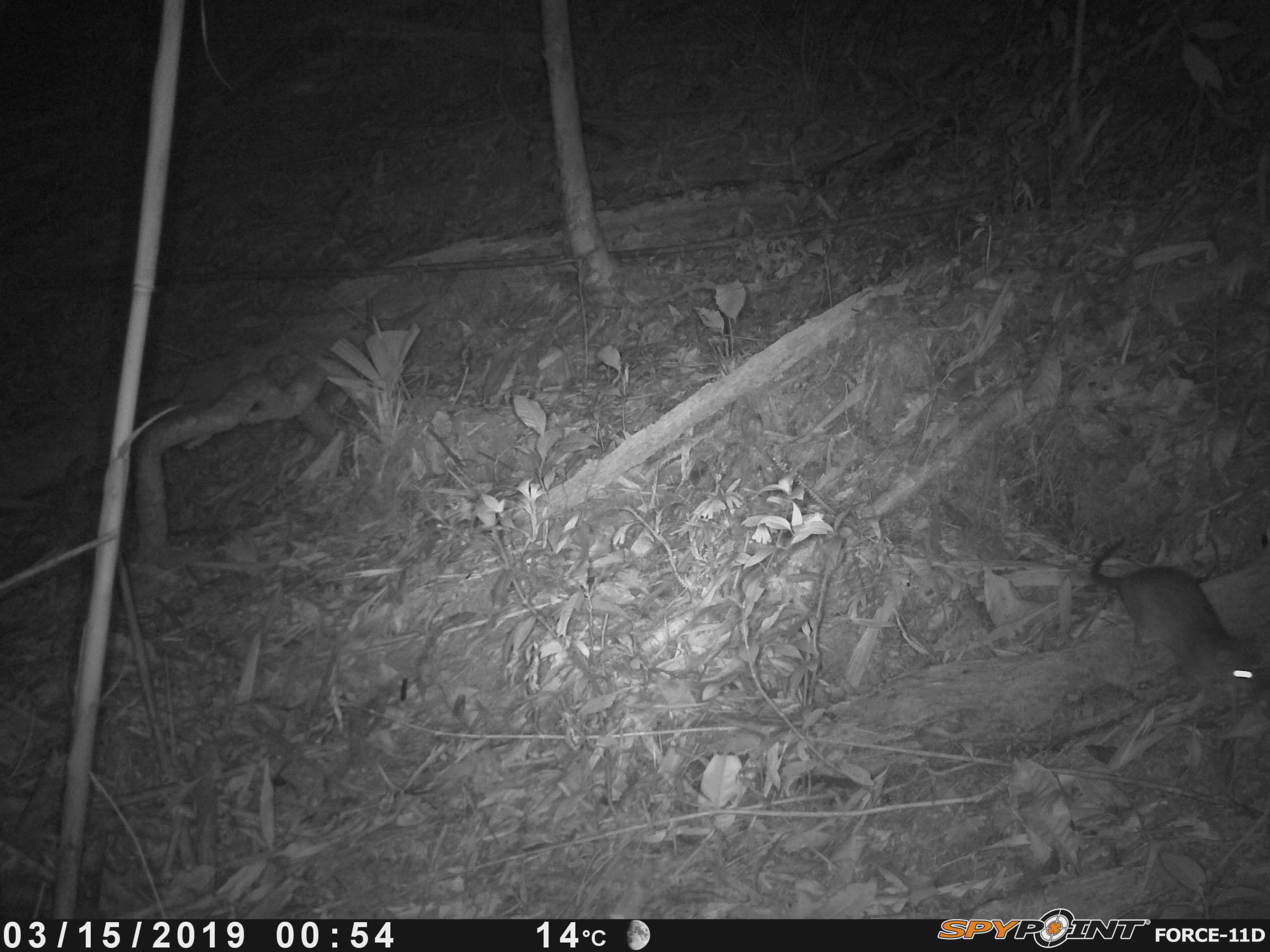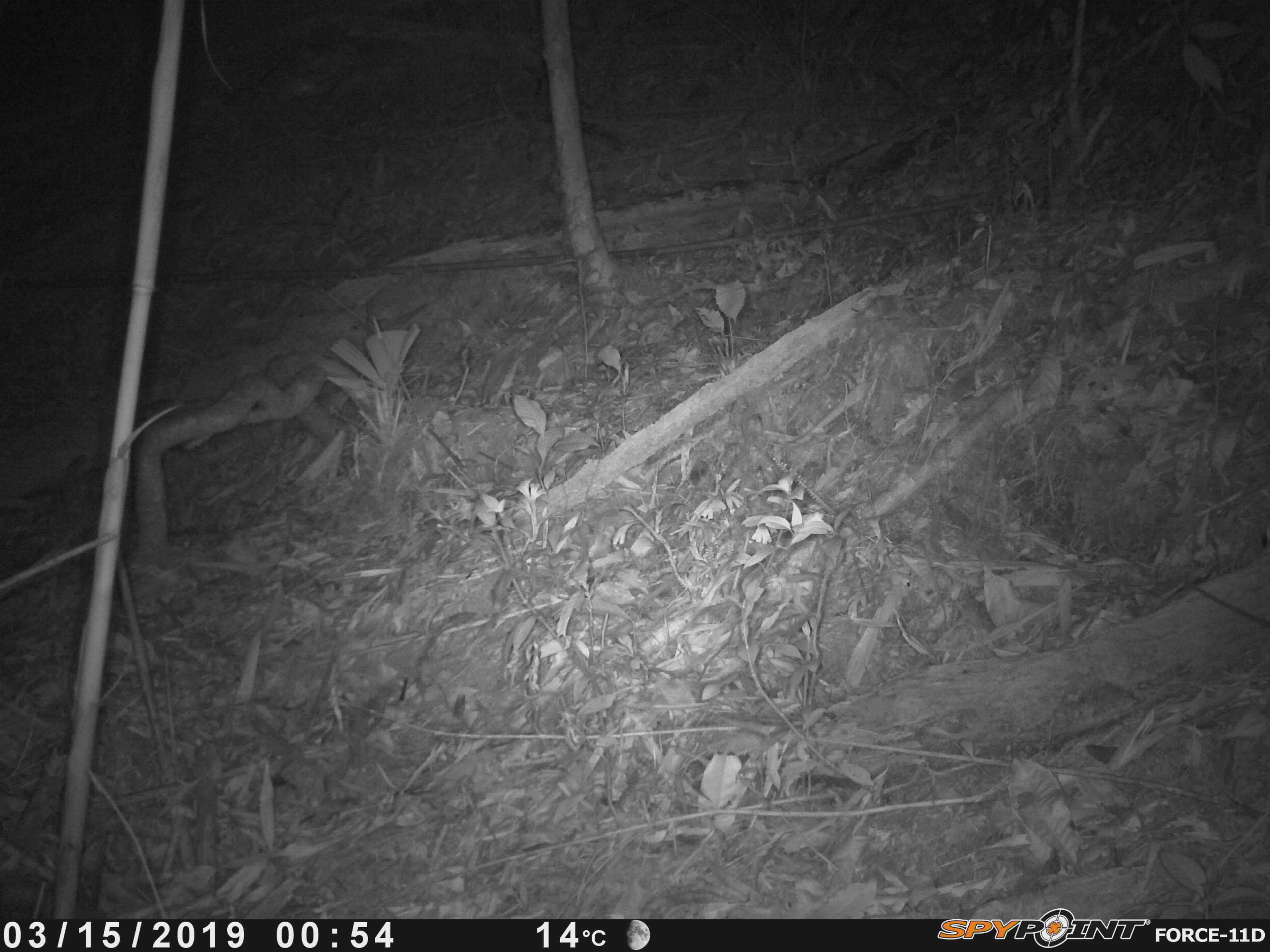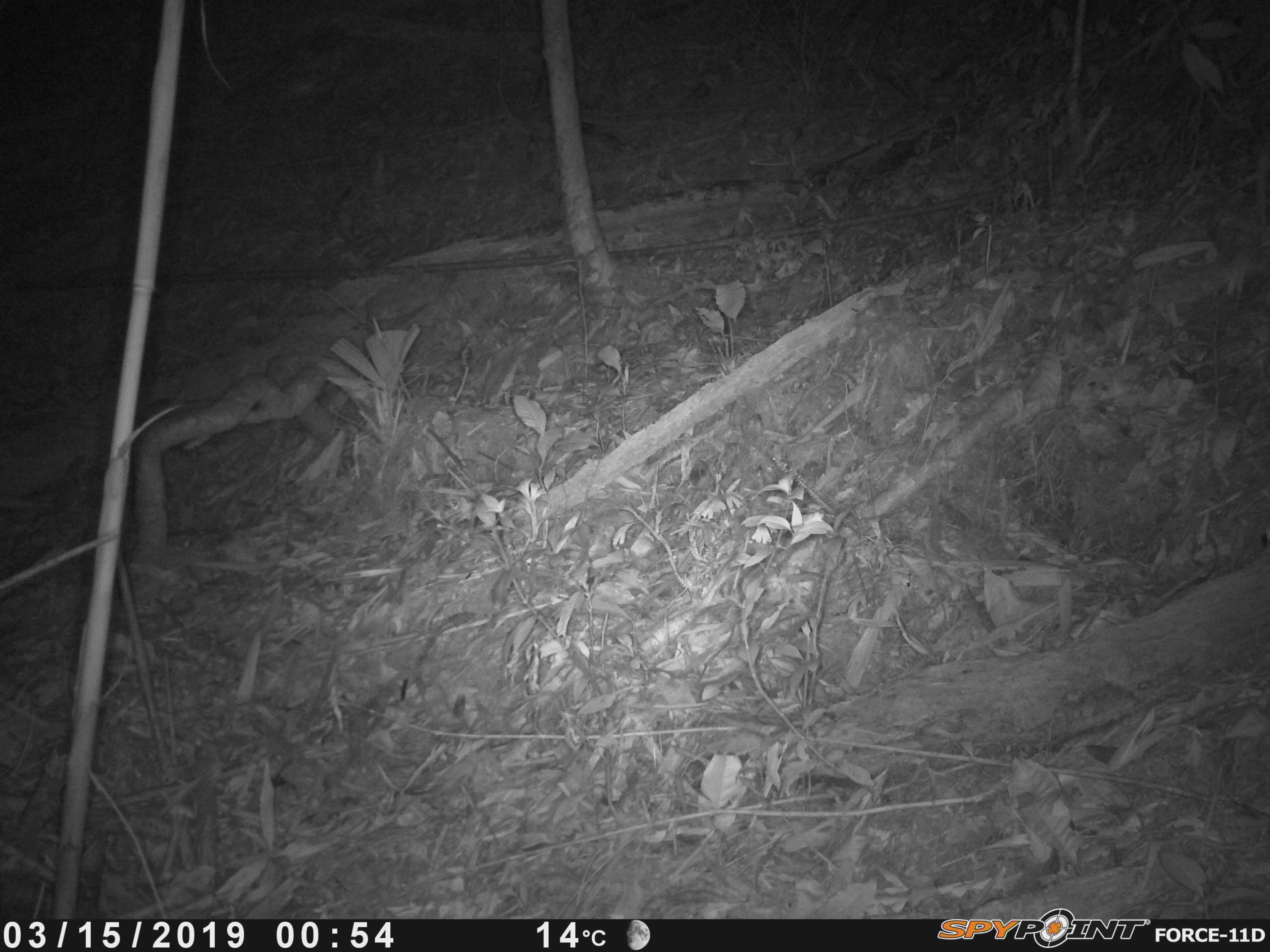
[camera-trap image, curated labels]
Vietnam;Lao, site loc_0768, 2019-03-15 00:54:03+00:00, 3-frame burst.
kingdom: Animalia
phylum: Chordata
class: Mammalia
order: Rodentia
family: Muridae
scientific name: Muridae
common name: old-world mice and rats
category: unidentified murid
Unidentified murid (old-world mice and rats) (Muridae). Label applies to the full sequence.